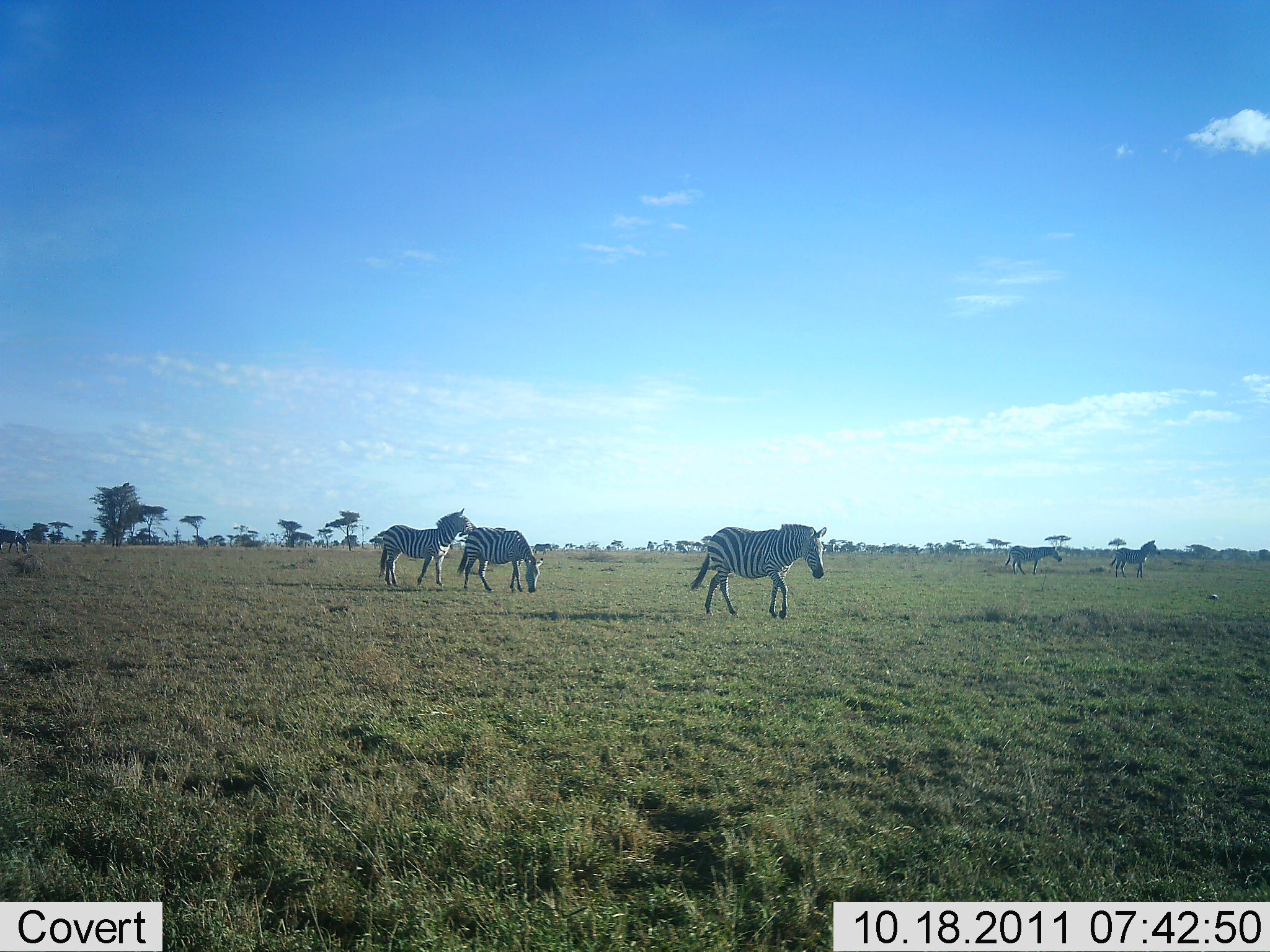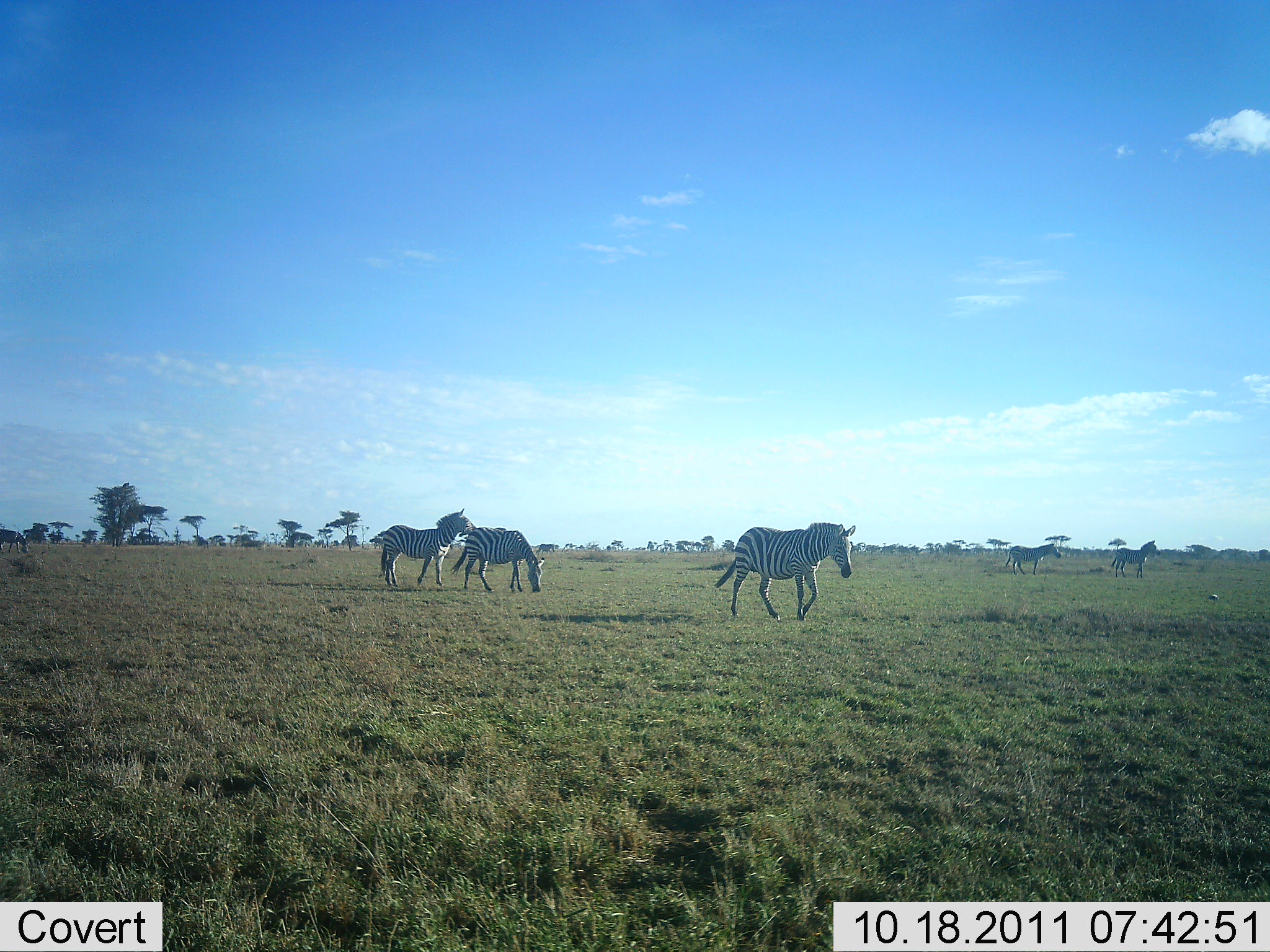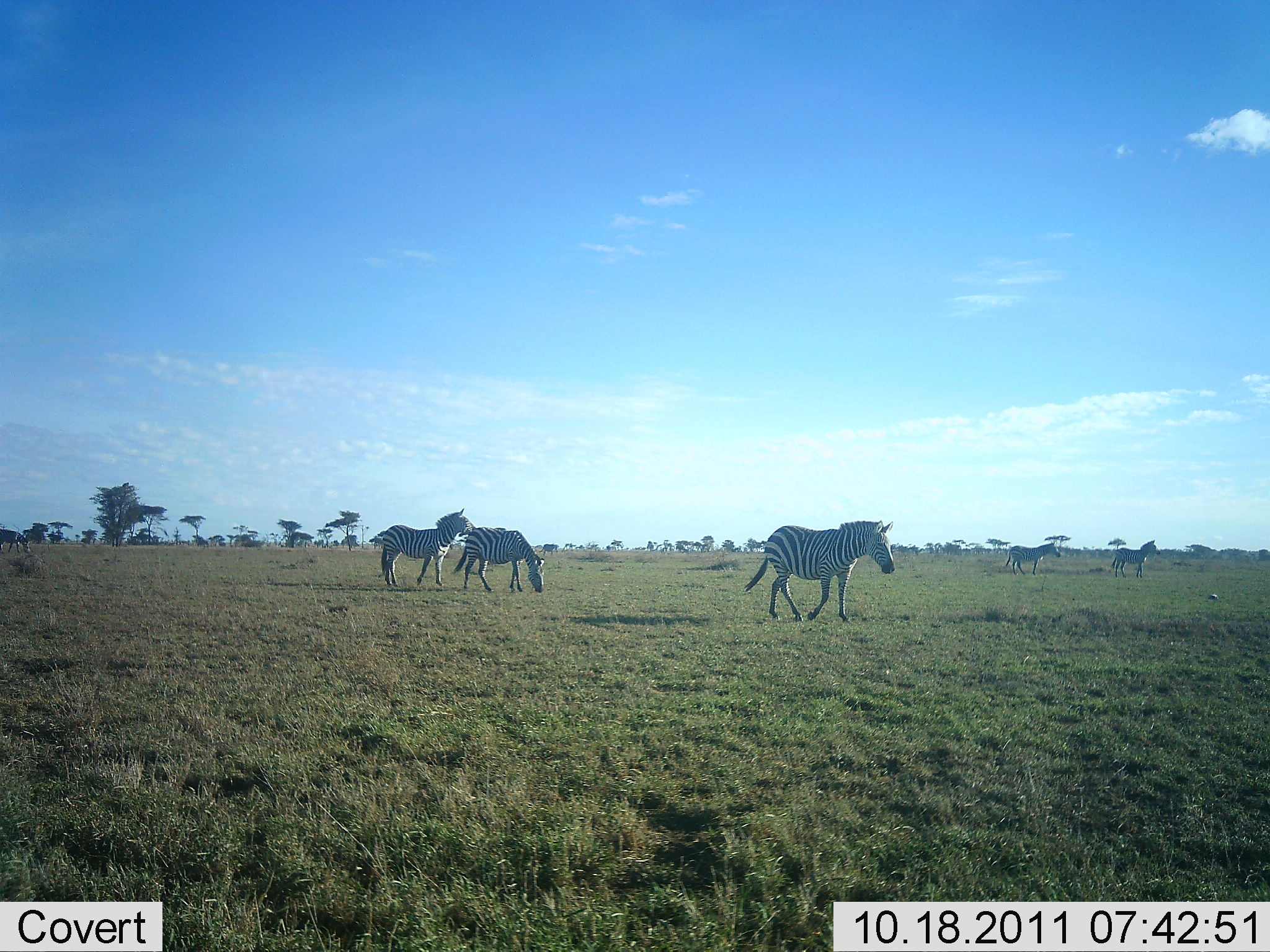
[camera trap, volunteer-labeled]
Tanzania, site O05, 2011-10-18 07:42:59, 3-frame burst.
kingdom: Animalia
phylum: Chordata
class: Mammalia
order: Perissodactyla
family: Equidae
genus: Equus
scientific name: Equus quagga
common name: plains zebra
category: zebra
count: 5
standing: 69%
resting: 0%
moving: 77%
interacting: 8%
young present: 0%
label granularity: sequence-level